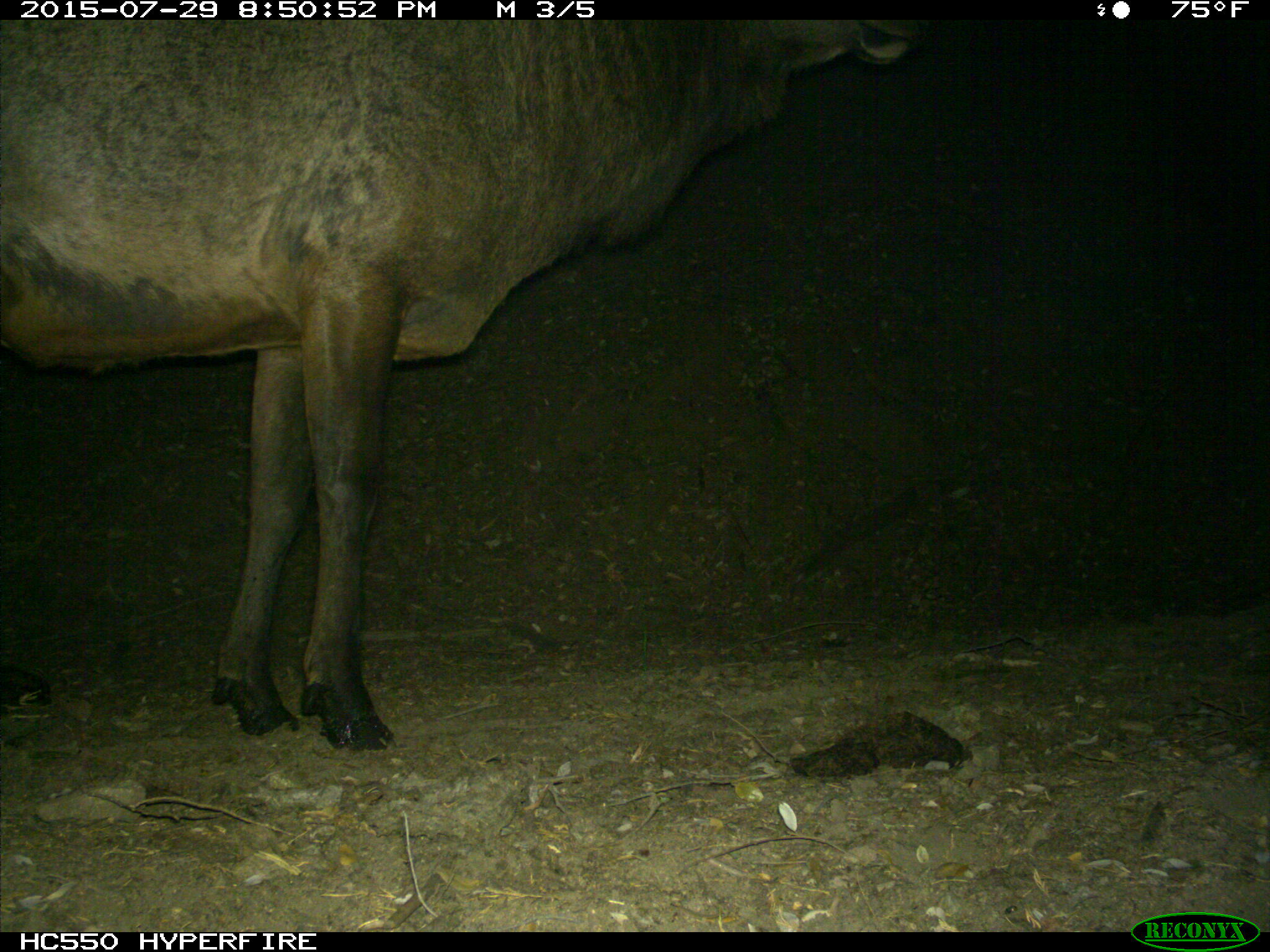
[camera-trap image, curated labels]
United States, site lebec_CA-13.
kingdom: Animalia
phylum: Chordata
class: Mammalia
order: Artiodactyla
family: Cervidae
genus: Cervus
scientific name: Cervus canadensis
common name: elk